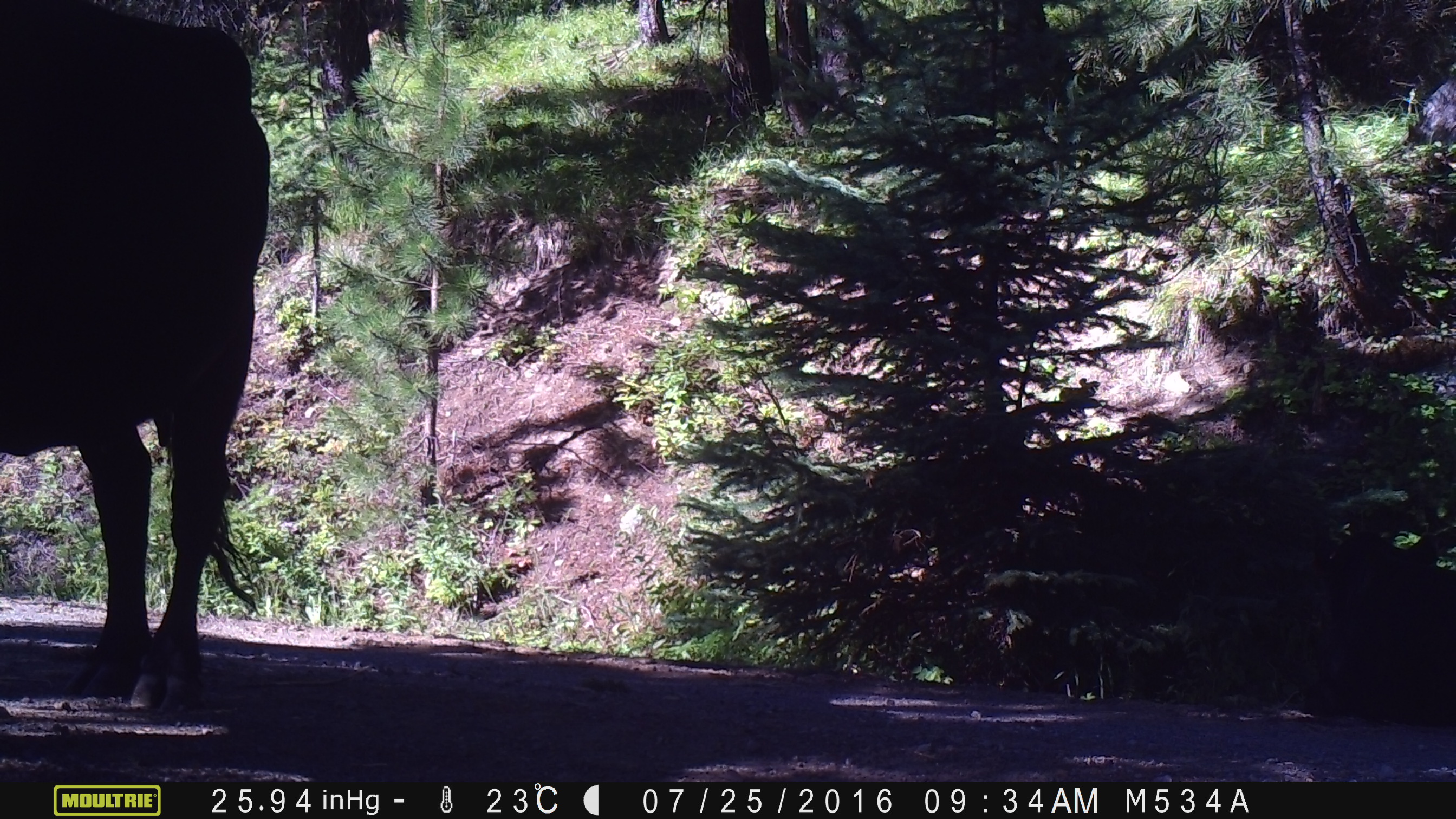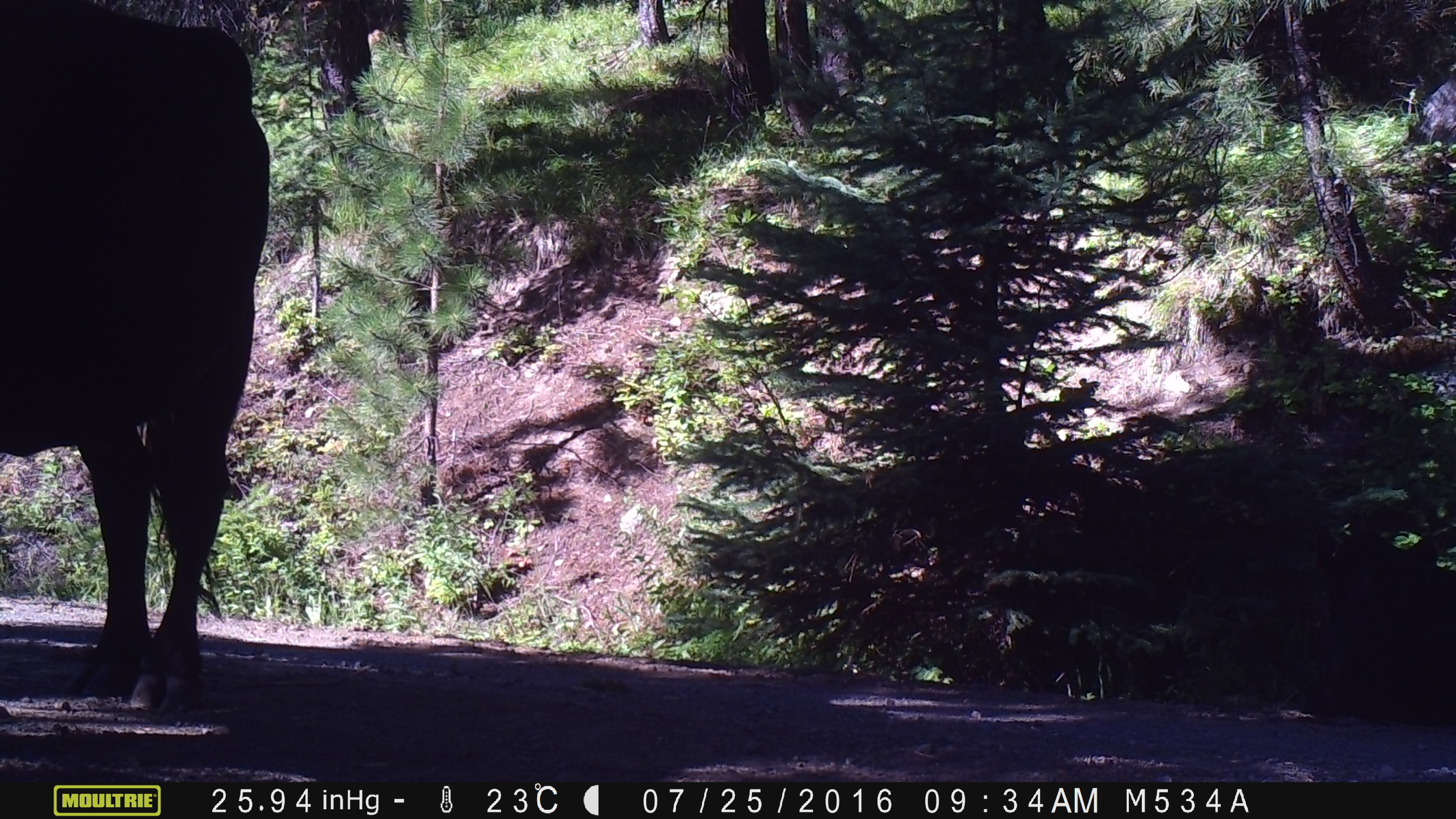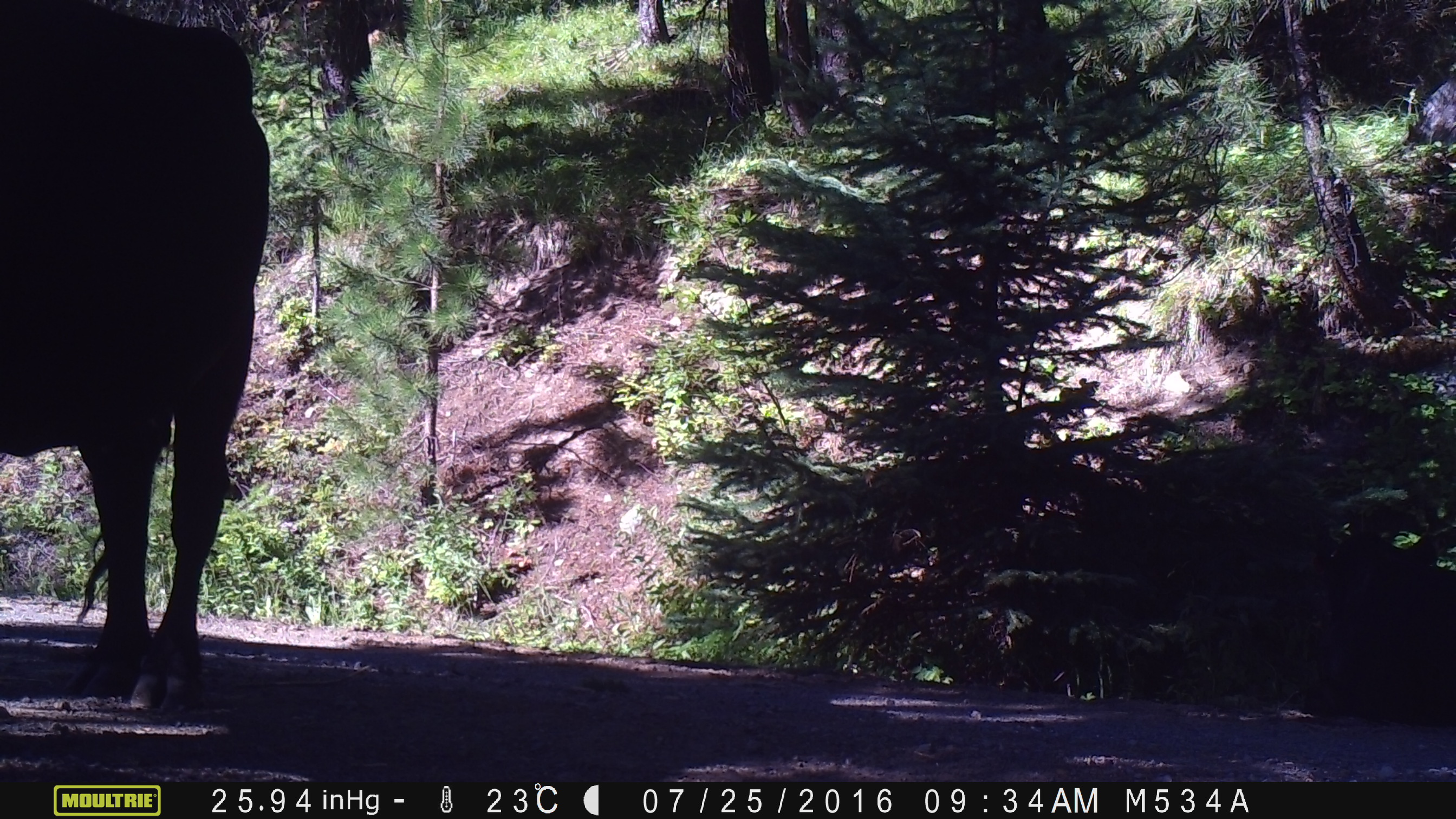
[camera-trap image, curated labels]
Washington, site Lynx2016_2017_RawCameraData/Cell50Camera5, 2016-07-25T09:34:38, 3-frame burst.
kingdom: Animalia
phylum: Chordata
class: Mammalia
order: Artiodactyla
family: Bovidae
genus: Bos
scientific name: Bos taurus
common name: domestic cattle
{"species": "domestic cattle (Bos taurus)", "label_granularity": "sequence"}